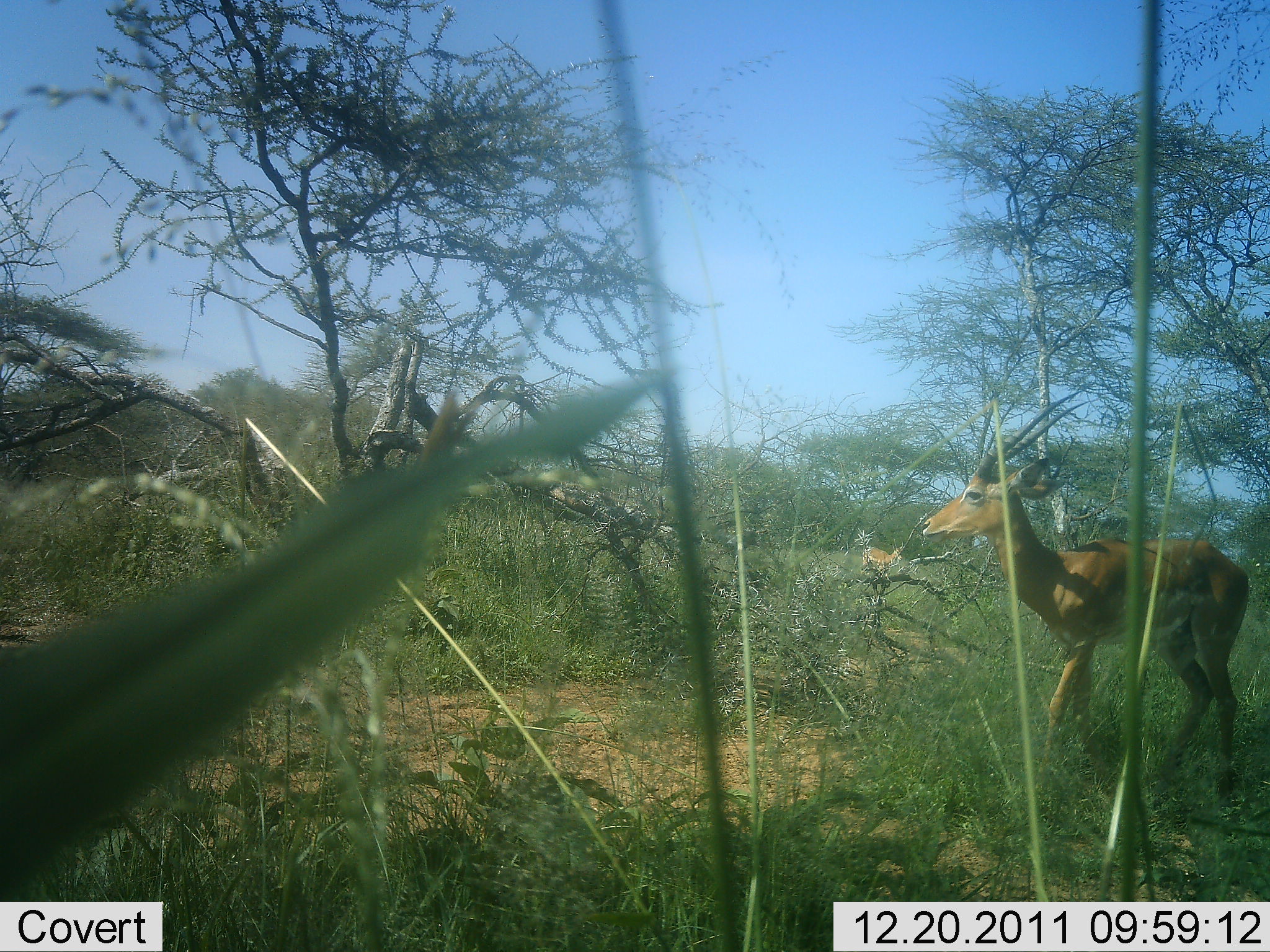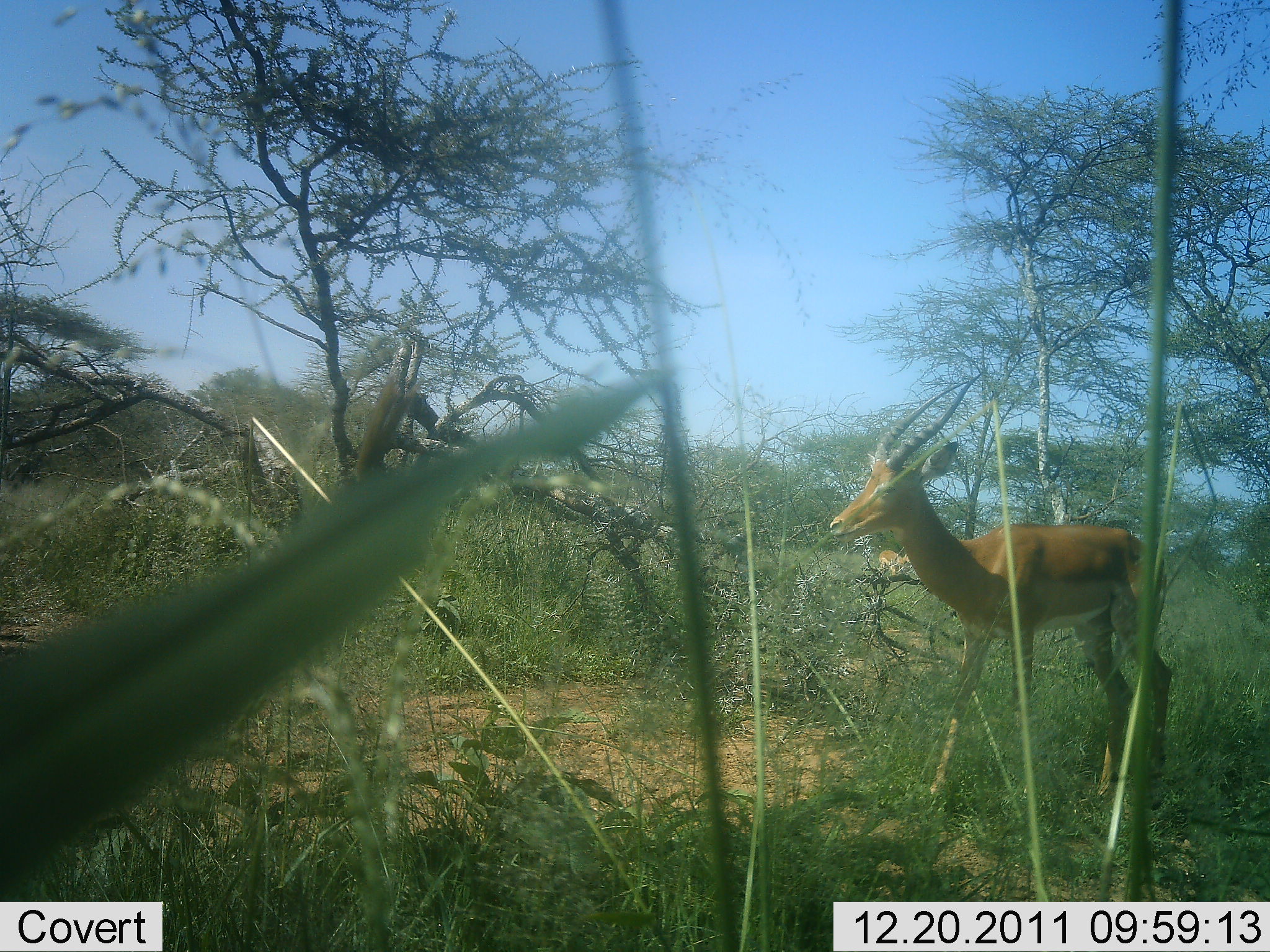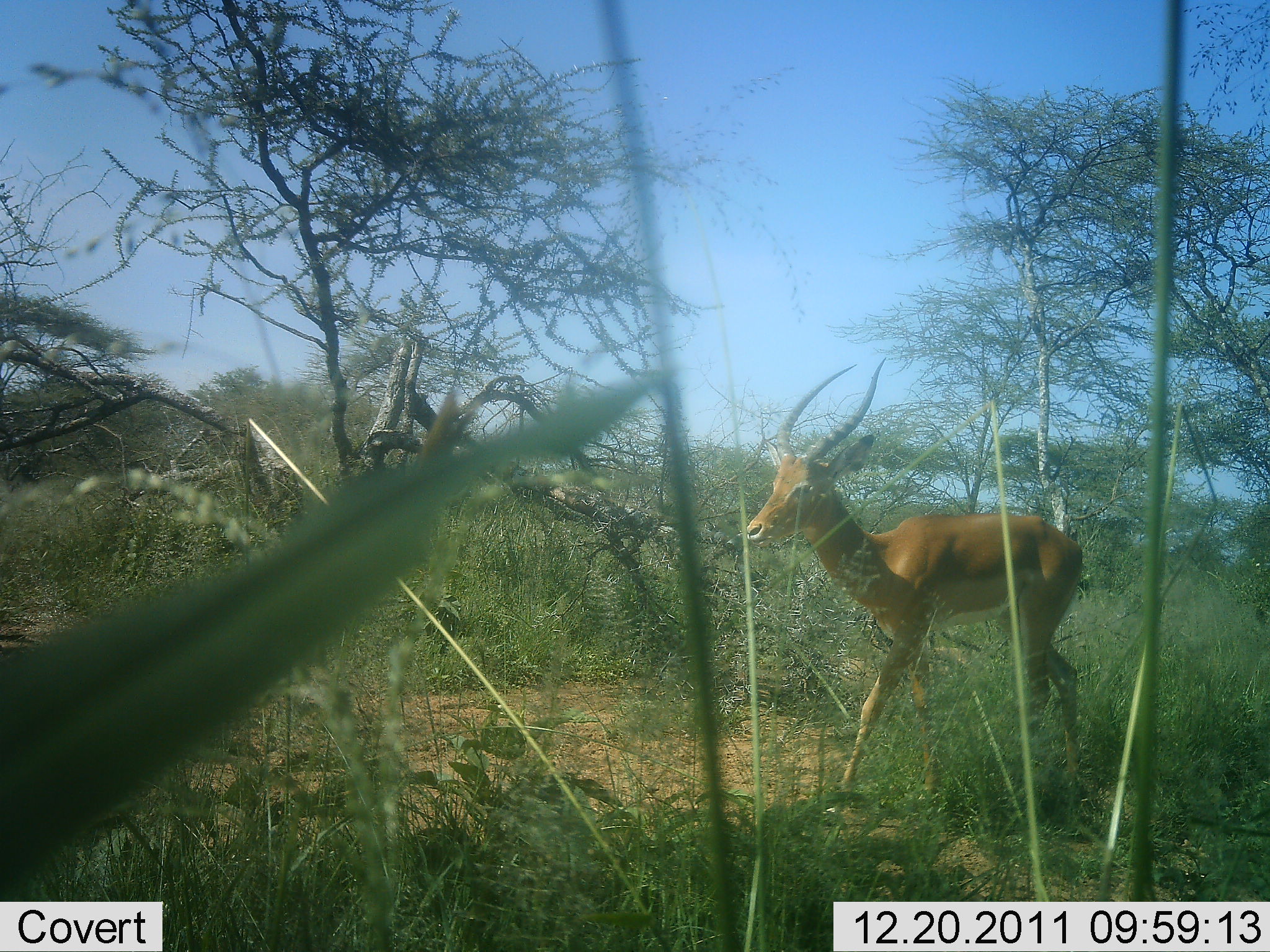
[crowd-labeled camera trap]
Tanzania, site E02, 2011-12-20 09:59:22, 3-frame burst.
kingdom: Animalia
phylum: Chordata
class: Mammalia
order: Artiodactyla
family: Bovidae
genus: Nanger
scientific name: Nanger granti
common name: grant's gazelle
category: gazellegrants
Gazellegrants (grant's gazelle) (Nanger granti), count 2. Behavior (volunteer vote fractions): standing 9%, resting 0%, moving 100%, interacting 0%. Young present (vote fraction): 0%. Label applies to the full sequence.